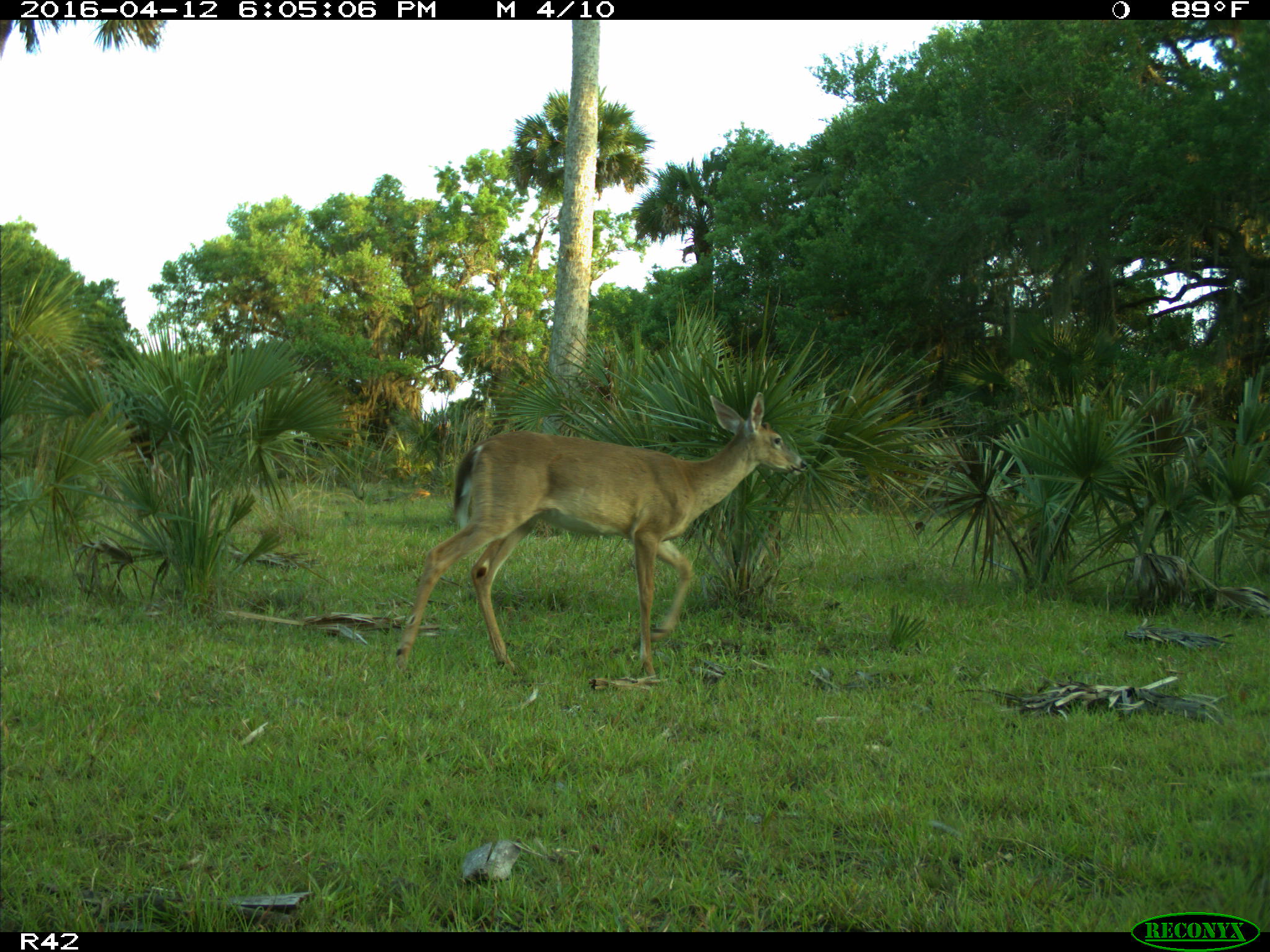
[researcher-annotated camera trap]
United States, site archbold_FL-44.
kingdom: Animalia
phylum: Chordata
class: Mammalia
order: Artiodactyla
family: Cervidae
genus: Odocoileus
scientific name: Odocoileus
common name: deer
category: unidentified deer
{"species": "unidentified deer (deer) (Odocoileus)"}